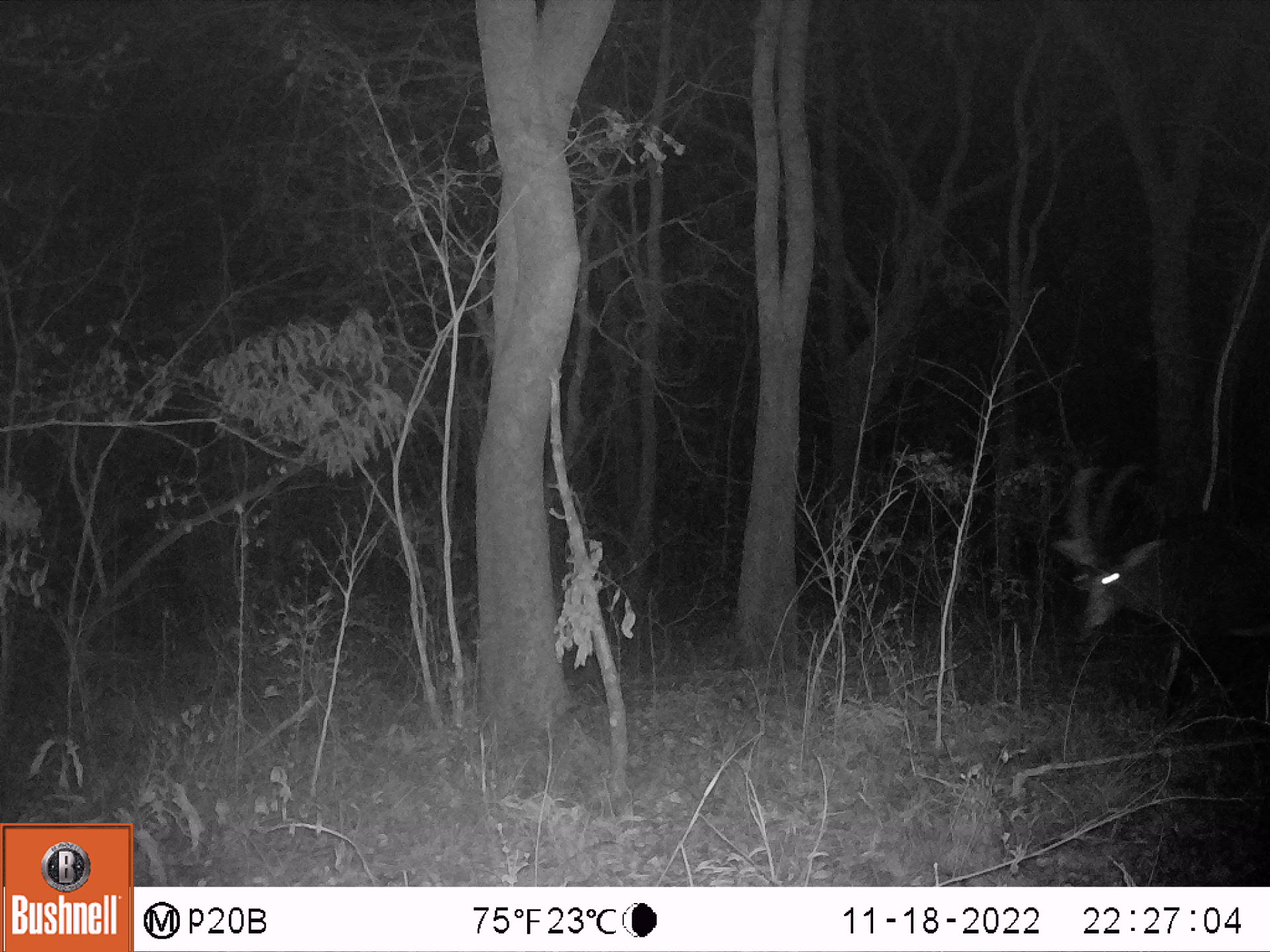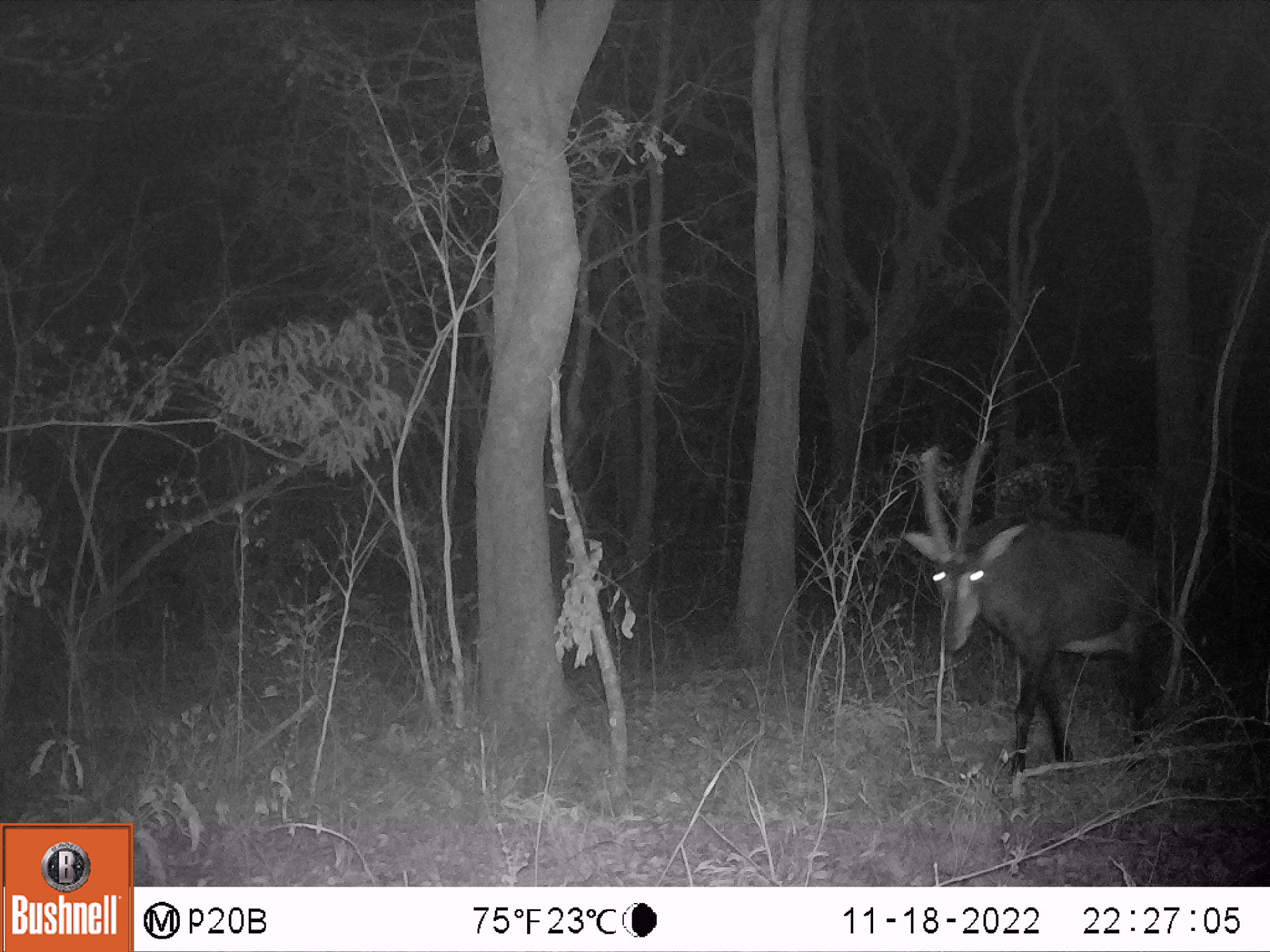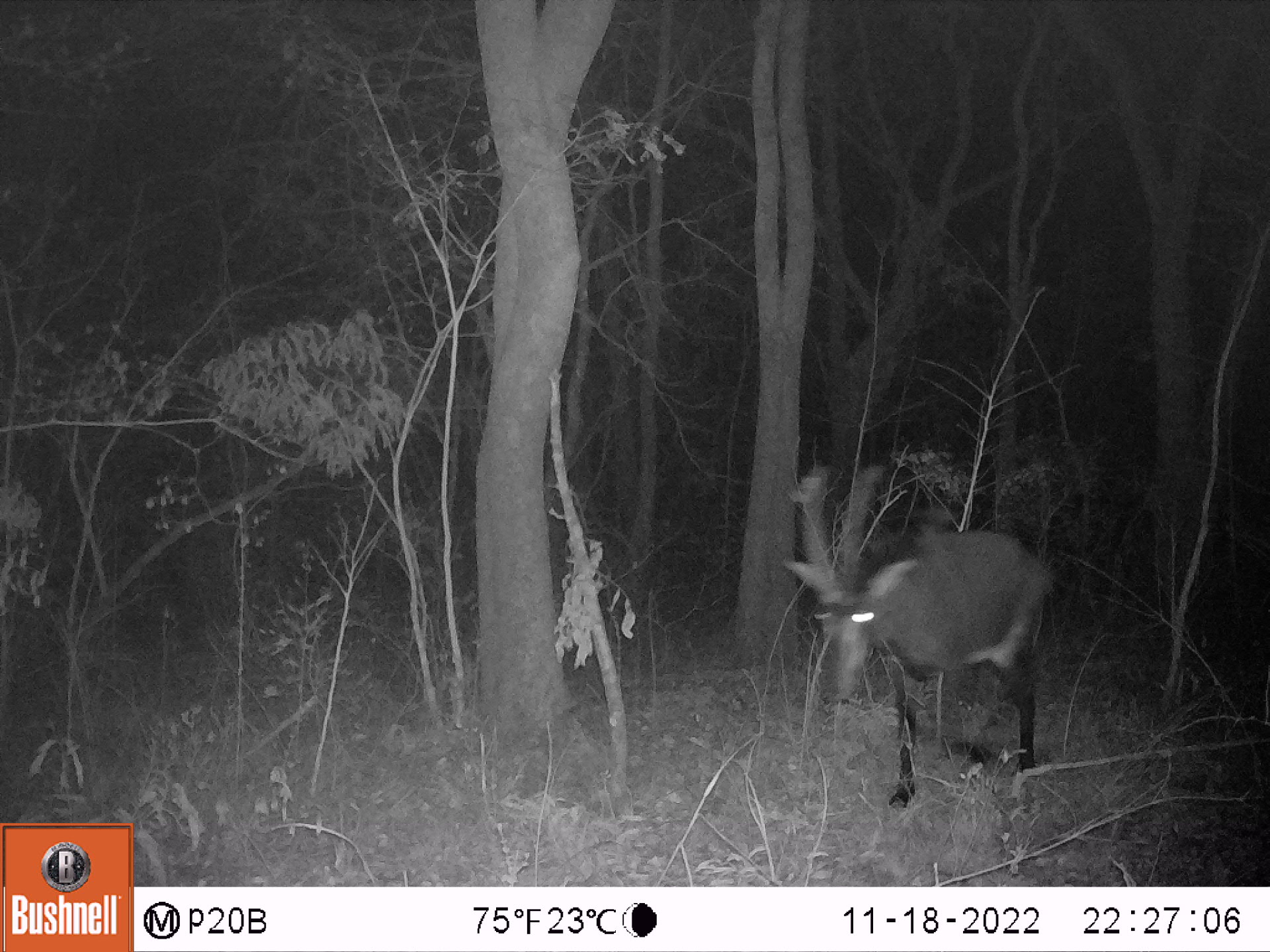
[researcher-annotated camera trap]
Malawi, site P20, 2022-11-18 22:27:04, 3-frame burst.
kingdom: Animalia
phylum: Chordata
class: Mammalia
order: Artiodactyla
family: Bovidae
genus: Hippotragus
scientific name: Hippotragus niger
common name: sable antelope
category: sable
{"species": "sable (sable antelope) (Hippotragus niger)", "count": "1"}